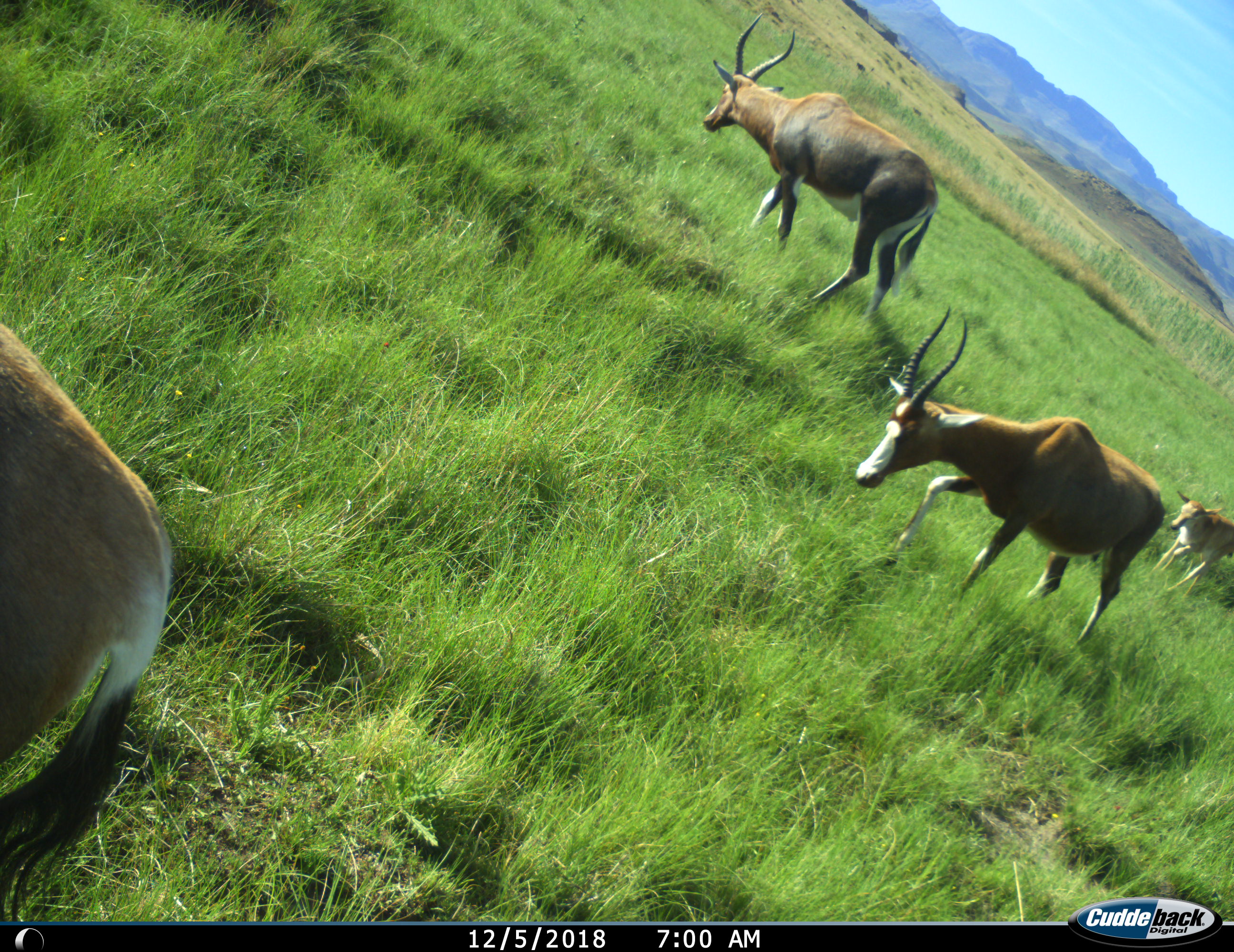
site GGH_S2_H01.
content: unidentified animal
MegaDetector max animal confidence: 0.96